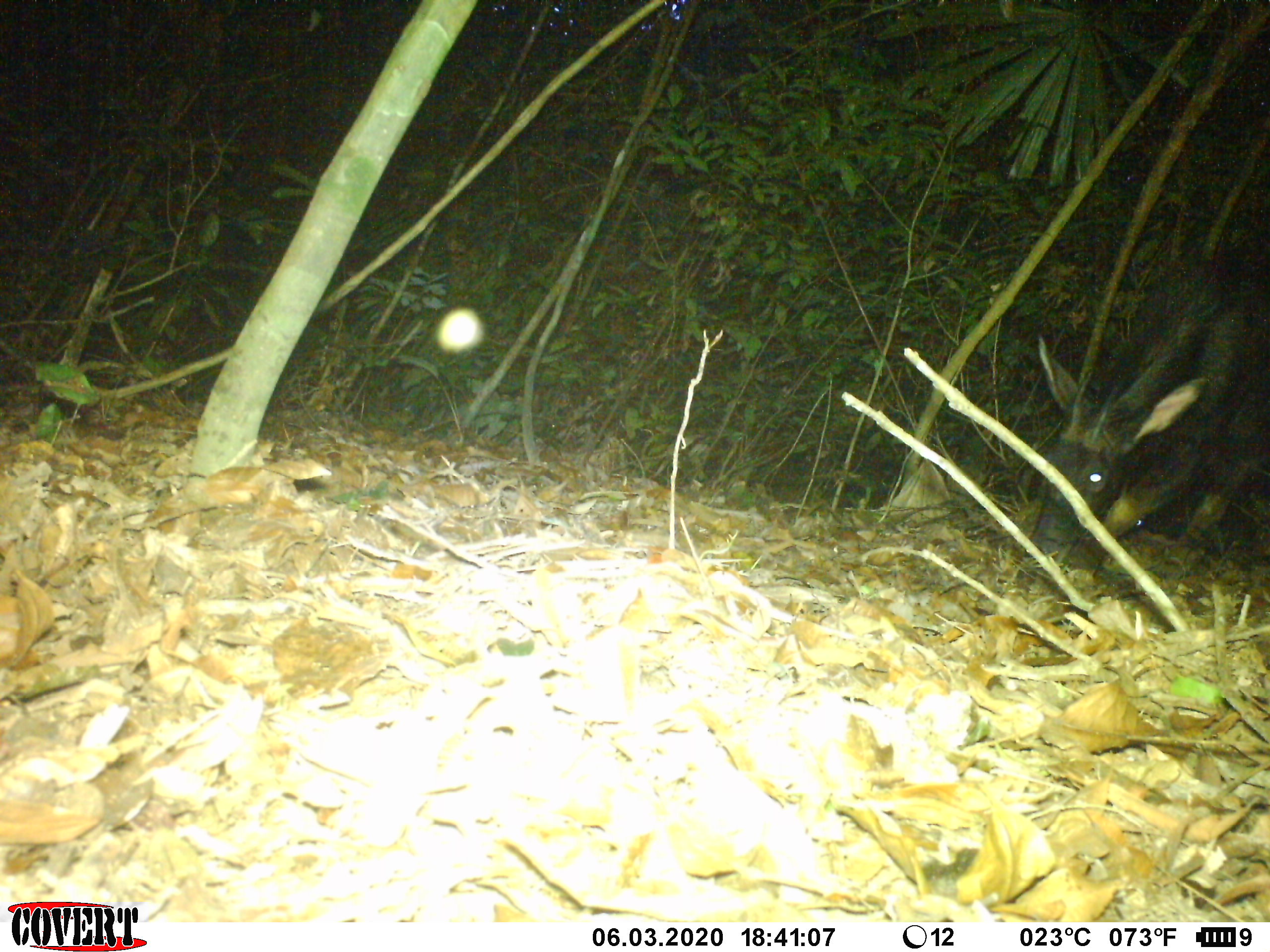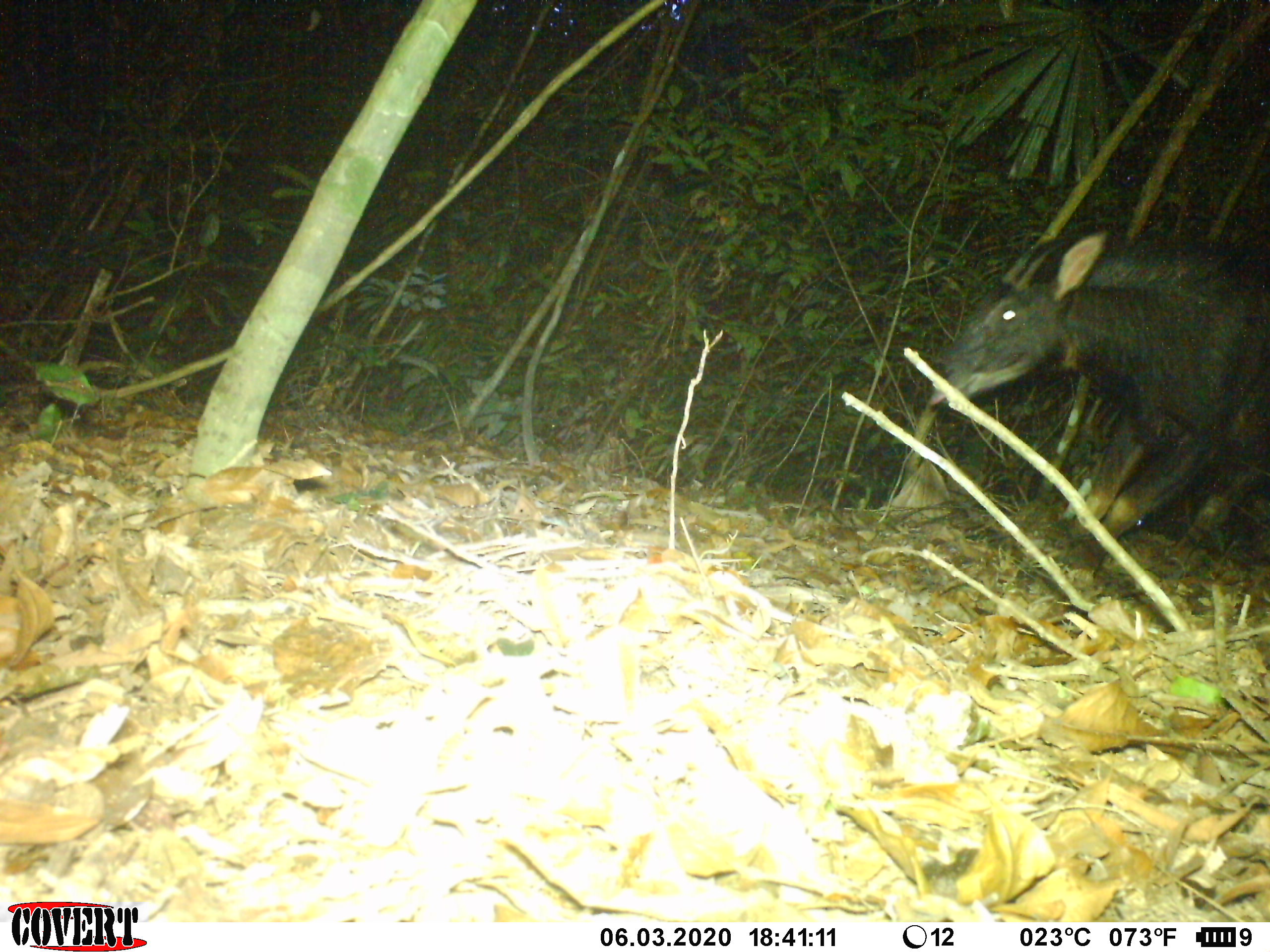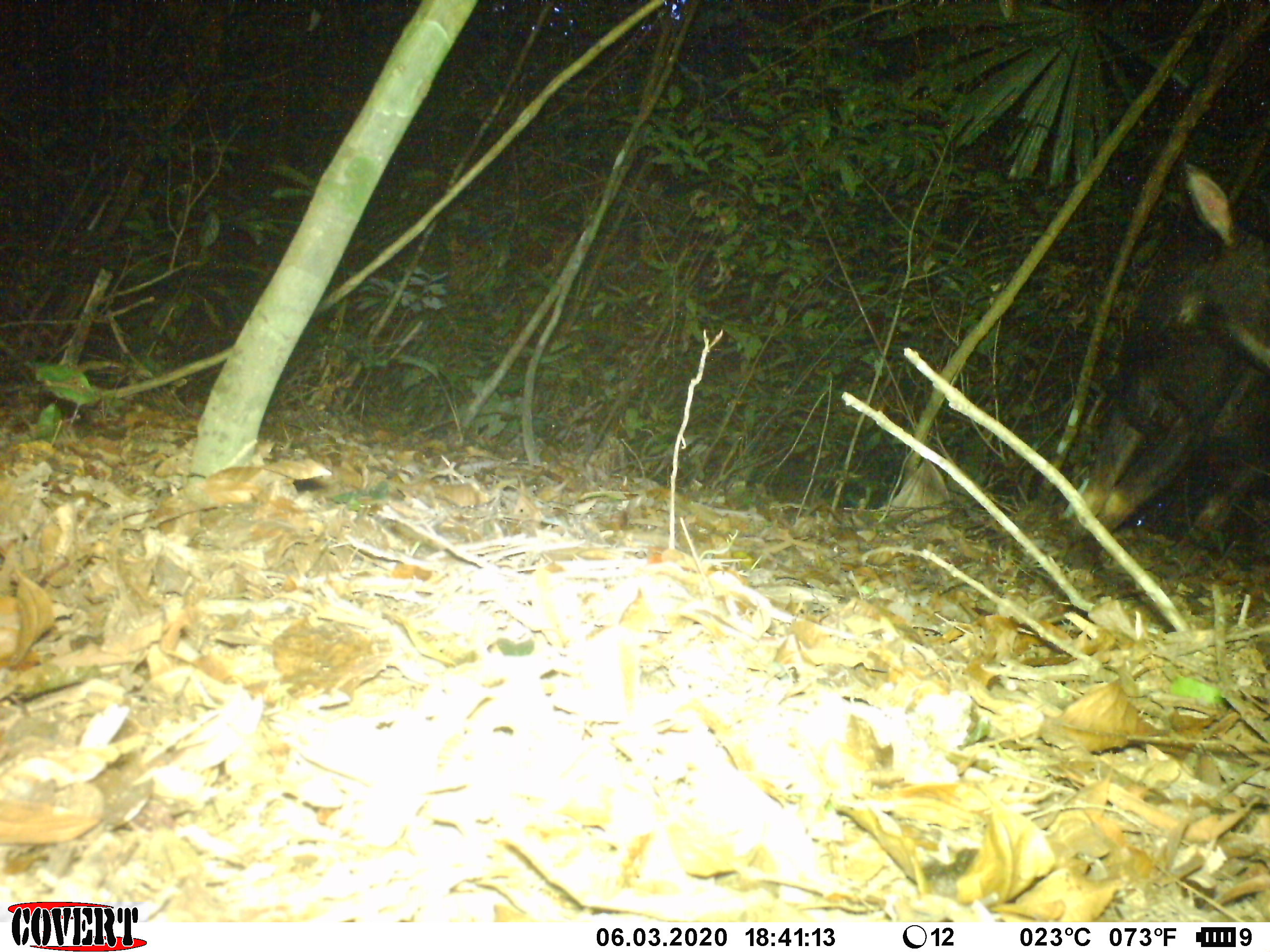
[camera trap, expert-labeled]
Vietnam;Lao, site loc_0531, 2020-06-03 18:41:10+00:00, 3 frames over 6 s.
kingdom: Animalia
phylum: Chordata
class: Mammalia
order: Artiodactyla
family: Bovidae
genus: Capricornis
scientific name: Capricornis sumatraensis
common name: chinese serow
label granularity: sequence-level